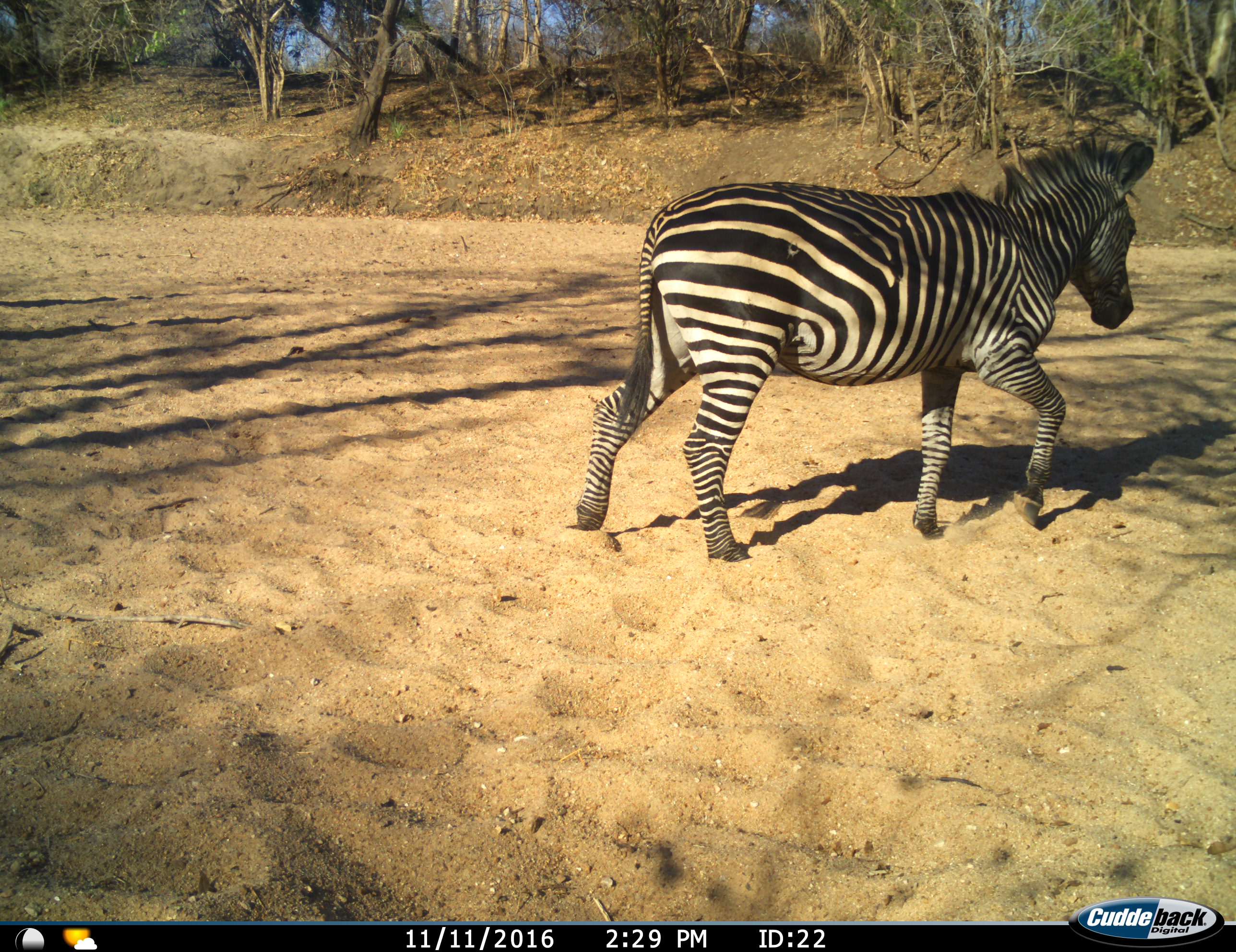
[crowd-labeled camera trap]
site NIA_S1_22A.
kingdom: Animalia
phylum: Chordata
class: Mammalia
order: Perissodactyla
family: Equidae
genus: Equus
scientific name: Equus quagga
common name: plains zebra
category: zebraplains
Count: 1.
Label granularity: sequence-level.